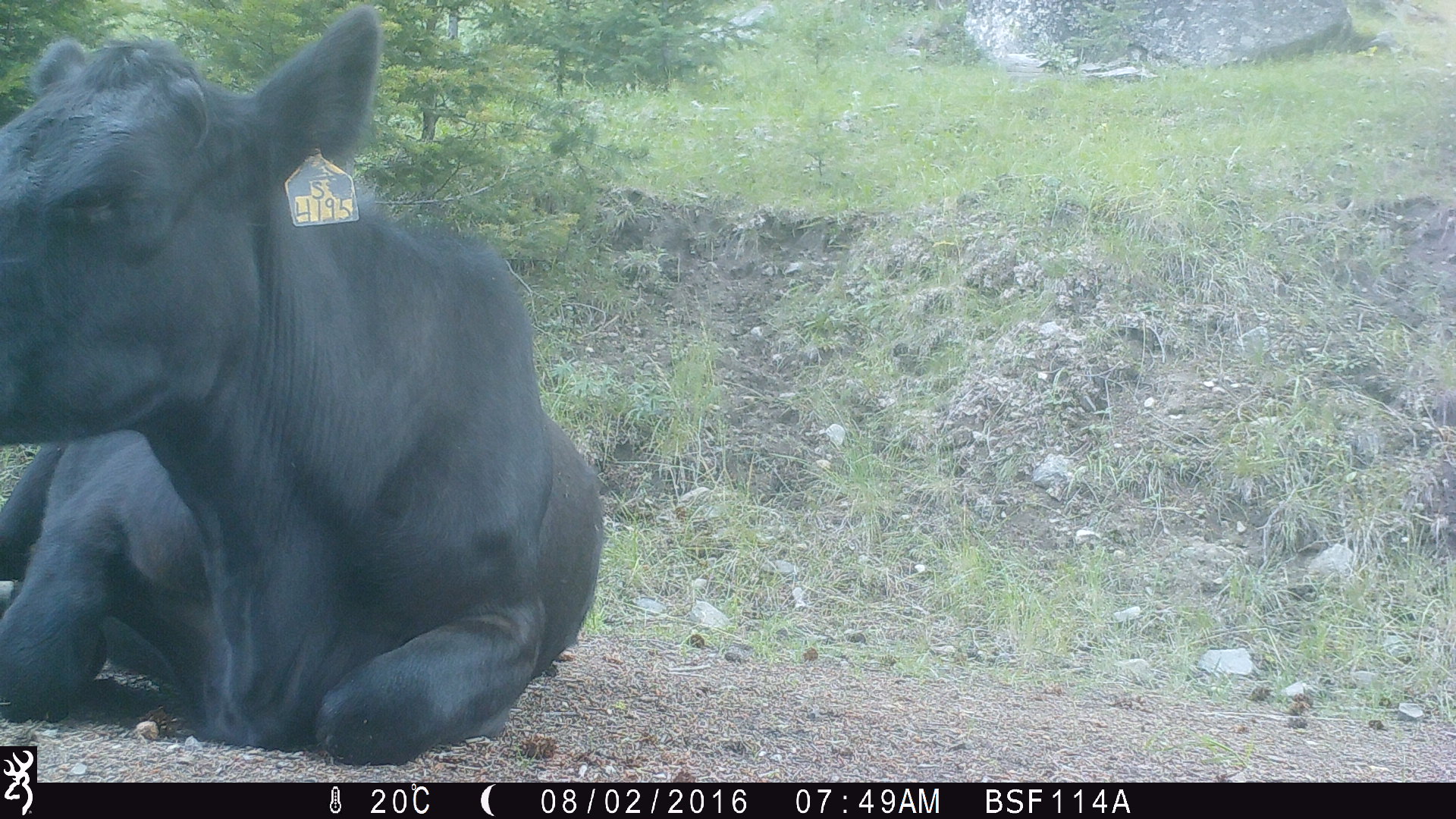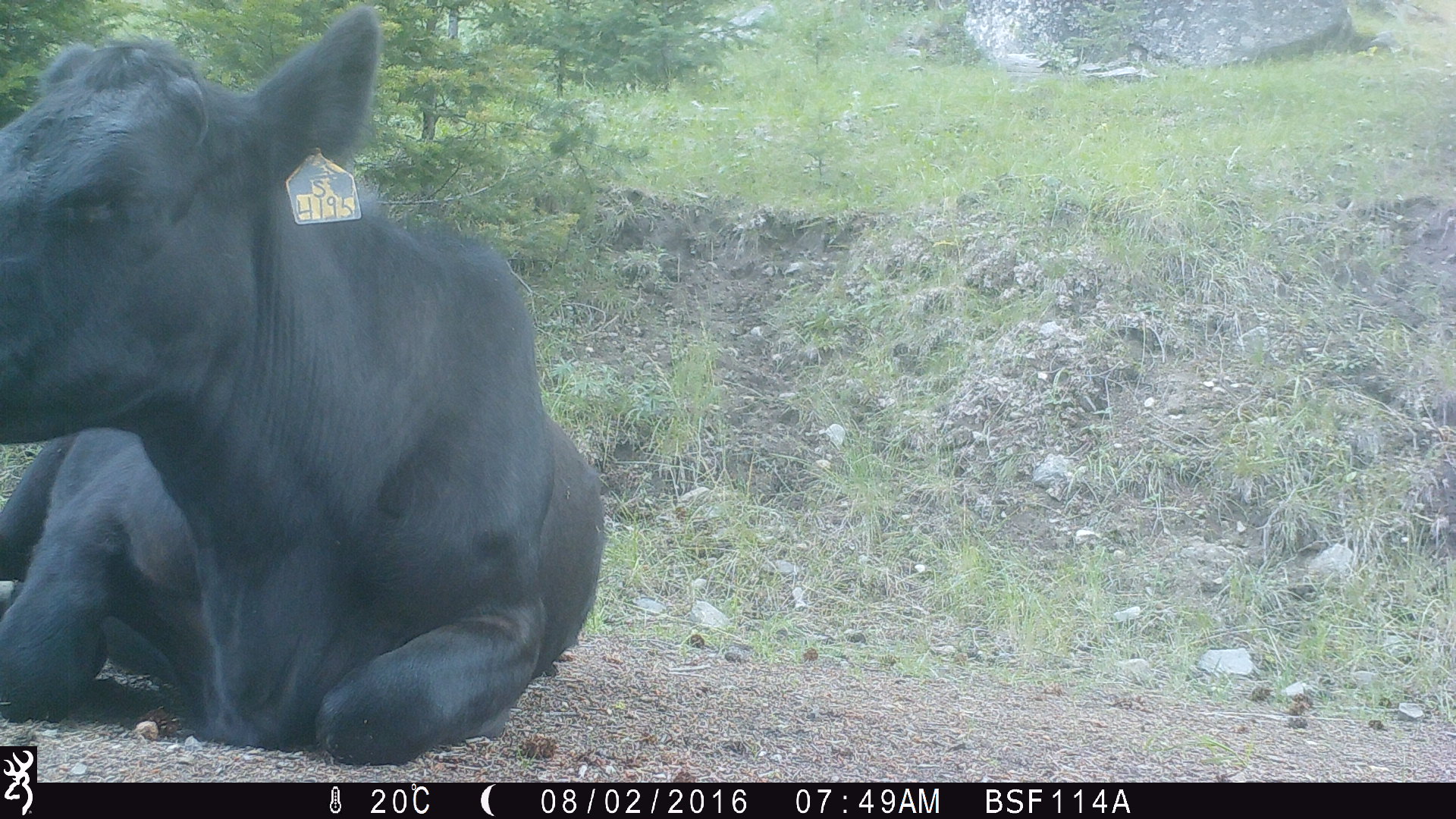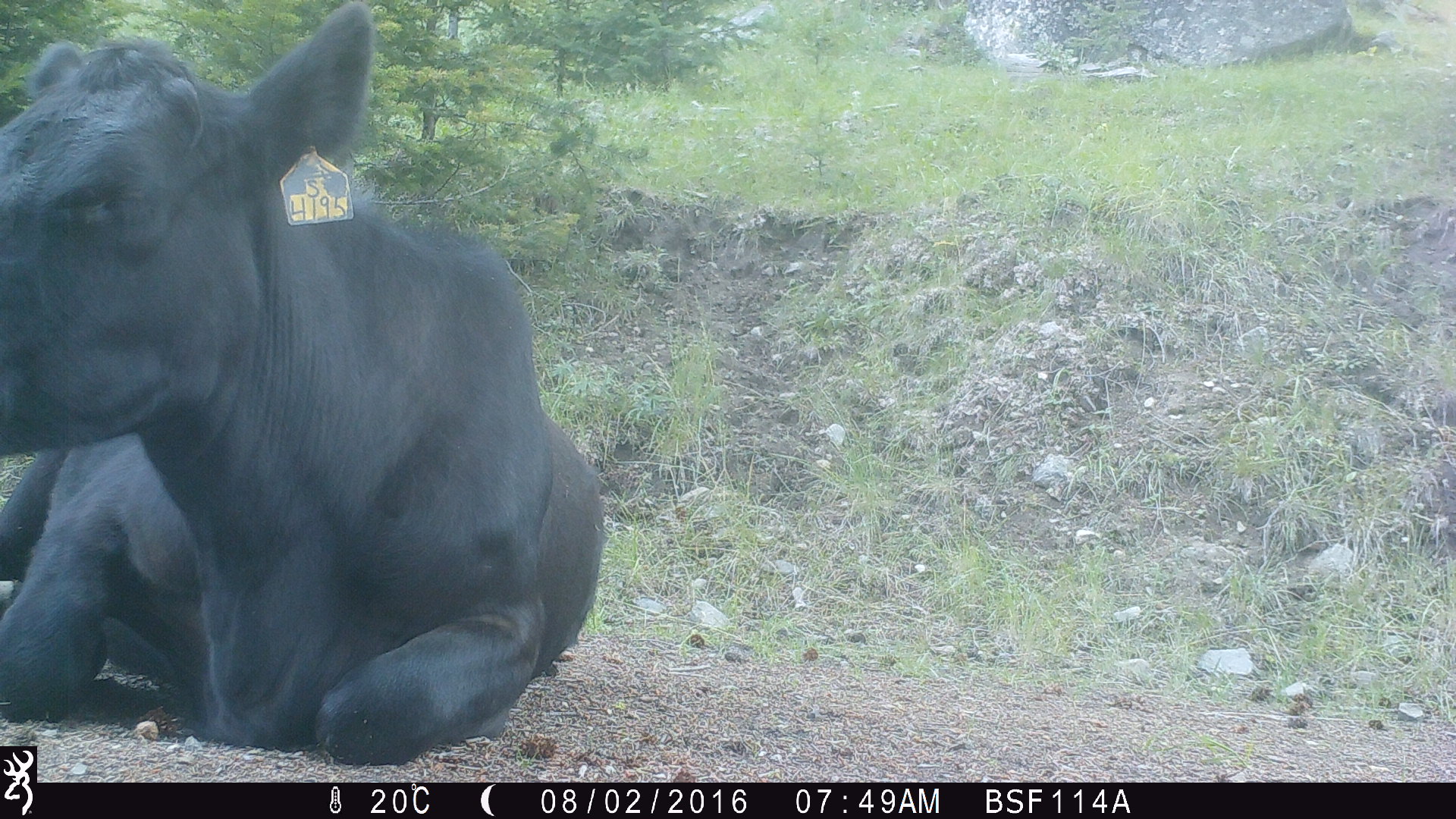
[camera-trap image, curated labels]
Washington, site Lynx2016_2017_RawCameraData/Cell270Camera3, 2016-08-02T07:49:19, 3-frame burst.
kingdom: Animalia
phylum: Chordata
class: Mammalia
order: Artiodactyla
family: Bovidae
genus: Bos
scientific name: Bos taurus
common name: domestic cattle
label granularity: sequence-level